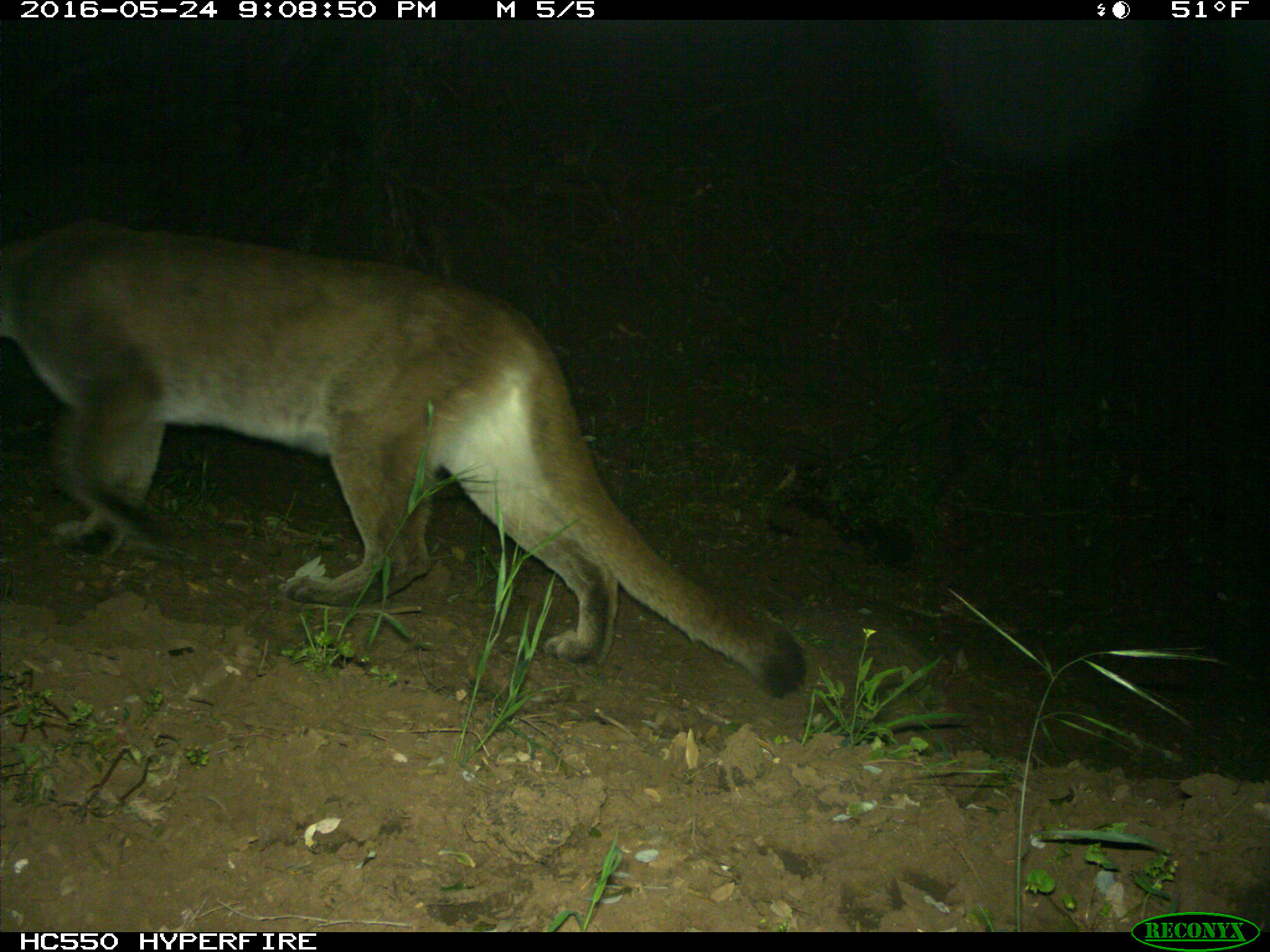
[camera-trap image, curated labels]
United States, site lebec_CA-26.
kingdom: Animalia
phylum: Chordata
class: Mammalia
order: Carnivora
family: Felidae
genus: Puma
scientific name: Puma concolor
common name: mountain lion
Puma concolor (mountain lion).